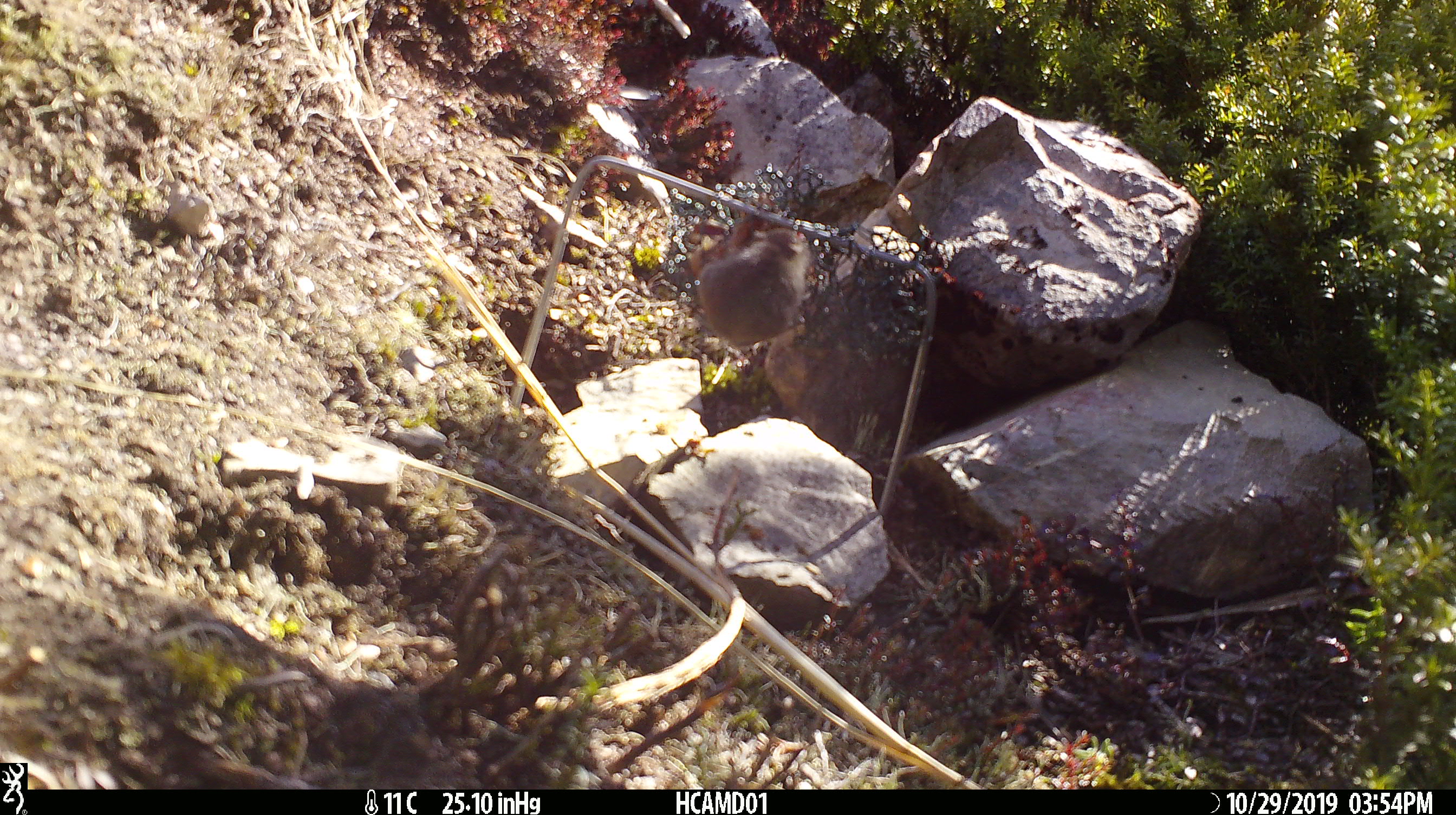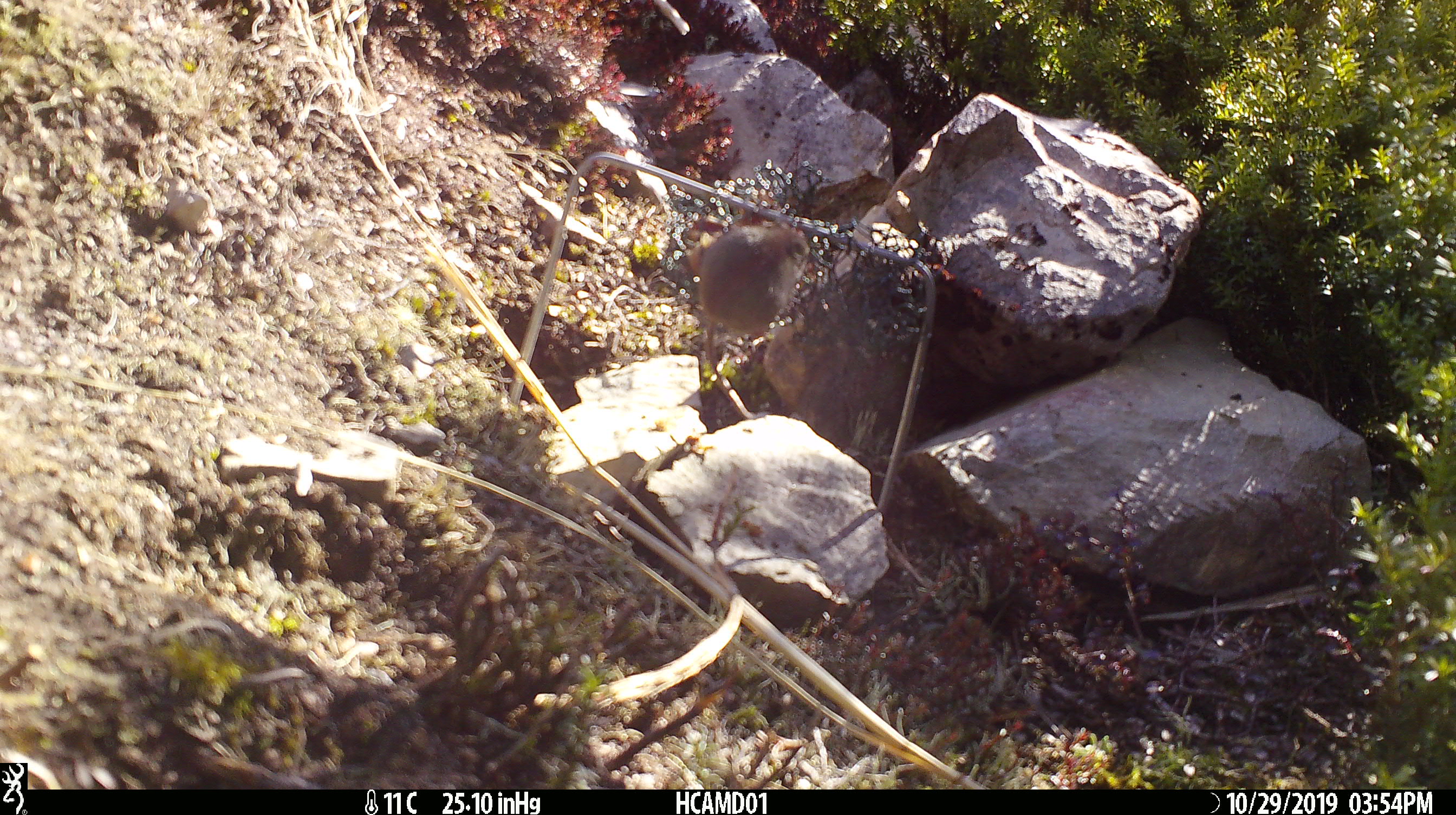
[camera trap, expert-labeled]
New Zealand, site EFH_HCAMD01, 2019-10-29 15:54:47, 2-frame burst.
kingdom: Animalia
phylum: Chordata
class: Mammalia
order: Rodentia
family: Muridae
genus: Mus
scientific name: Mus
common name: mouse